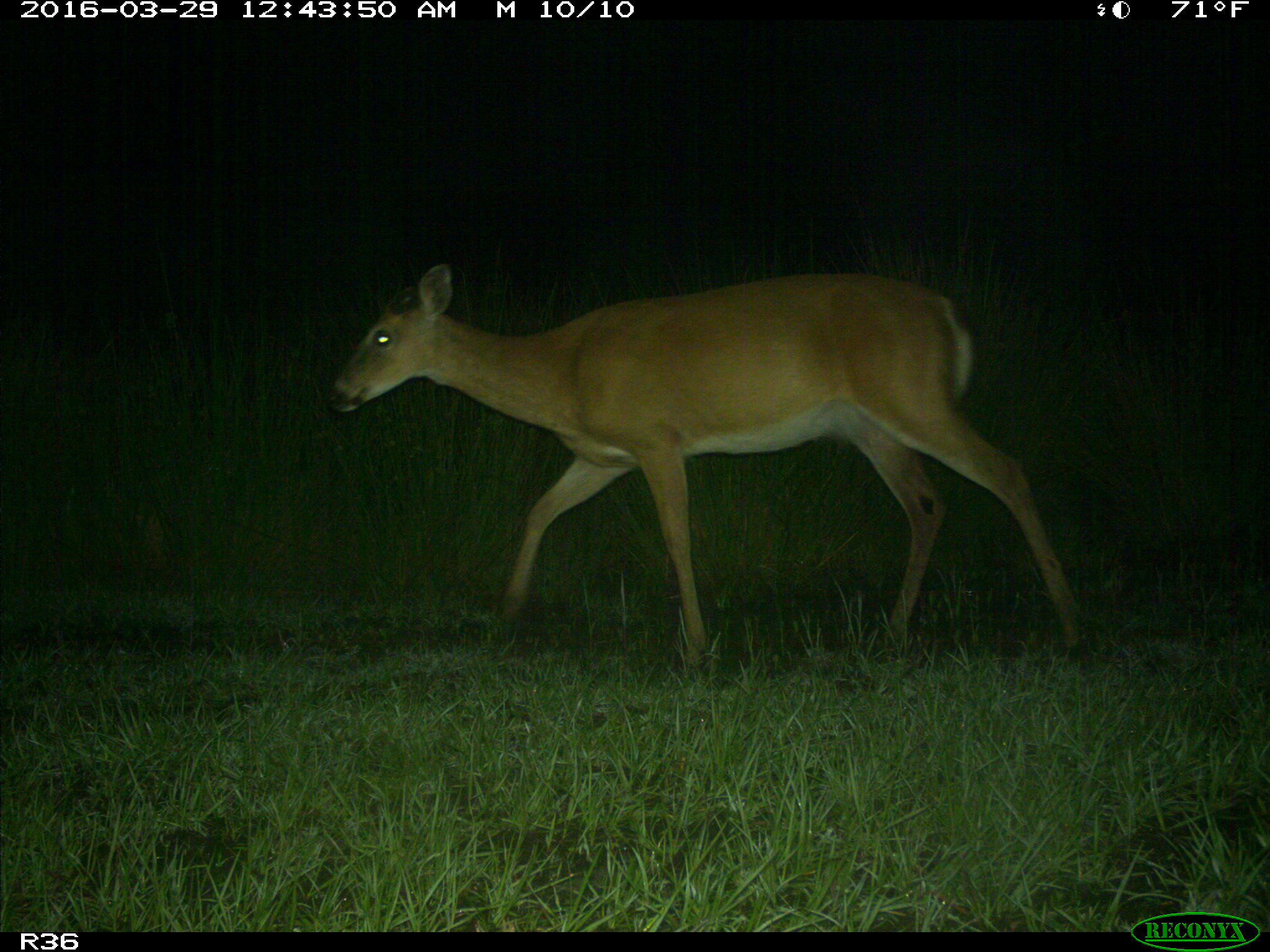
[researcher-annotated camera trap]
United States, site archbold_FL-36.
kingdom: Animalia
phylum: Chordata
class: Mammalia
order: Artiodactyla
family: Cervidae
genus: Odocoileus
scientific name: Odocoileus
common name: deer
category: unidentified deer